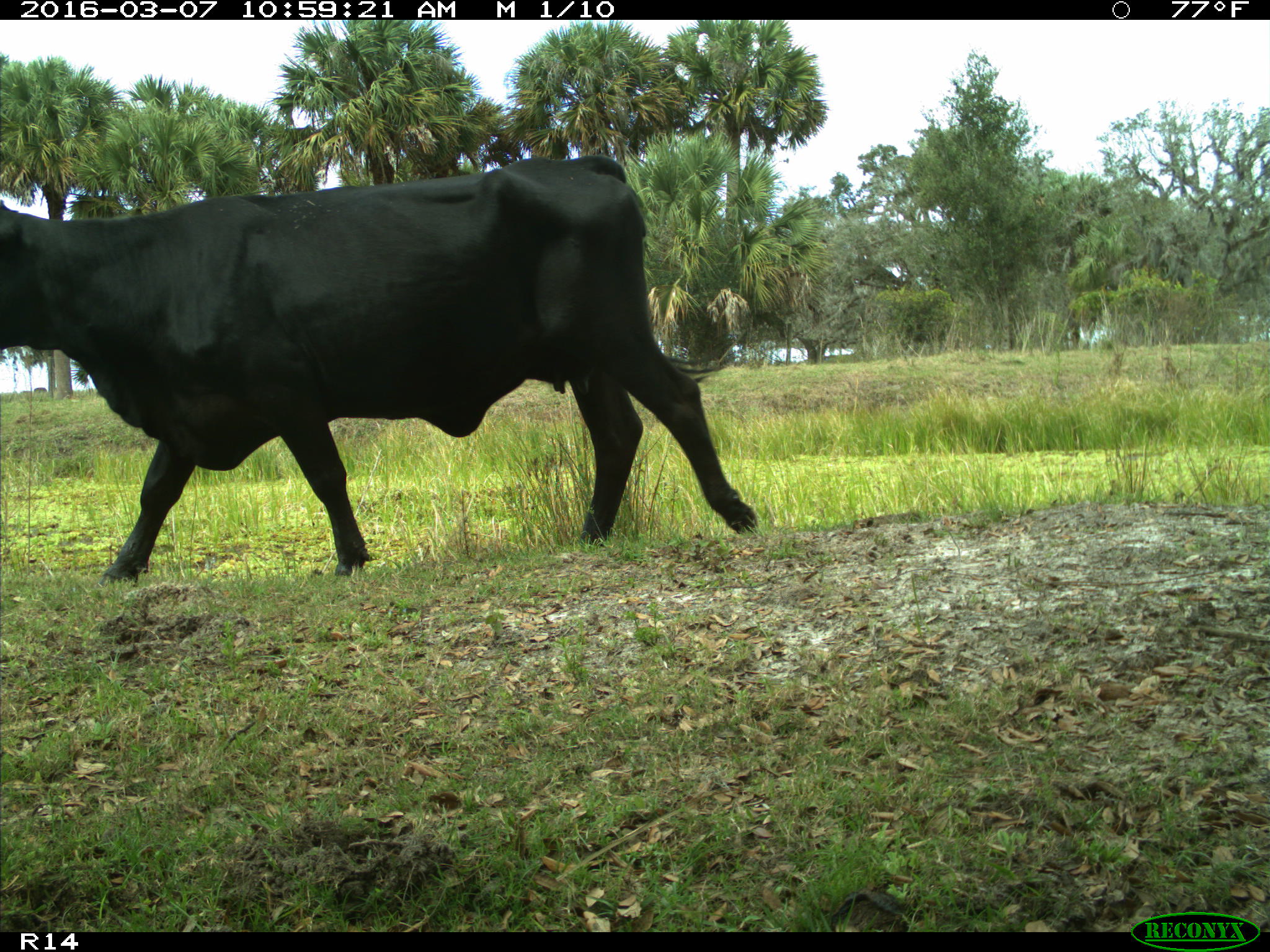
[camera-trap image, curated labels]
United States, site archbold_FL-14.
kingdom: Animalia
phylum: Chordata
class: Mammalia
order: Artiodactyla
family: Bovidae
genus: Bos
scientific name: Bos taurus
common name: domestic cow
Bos taurus (domestic cow).